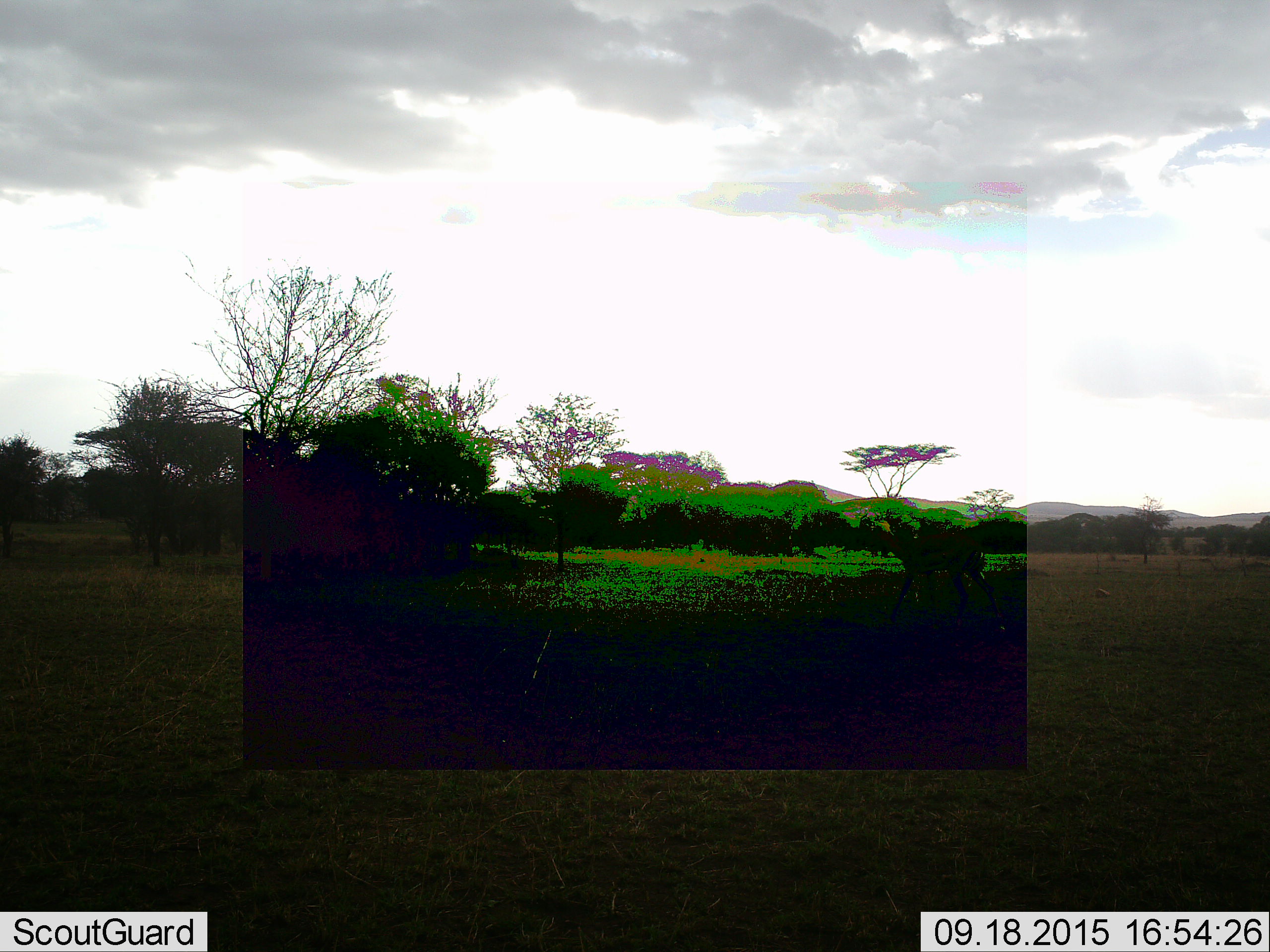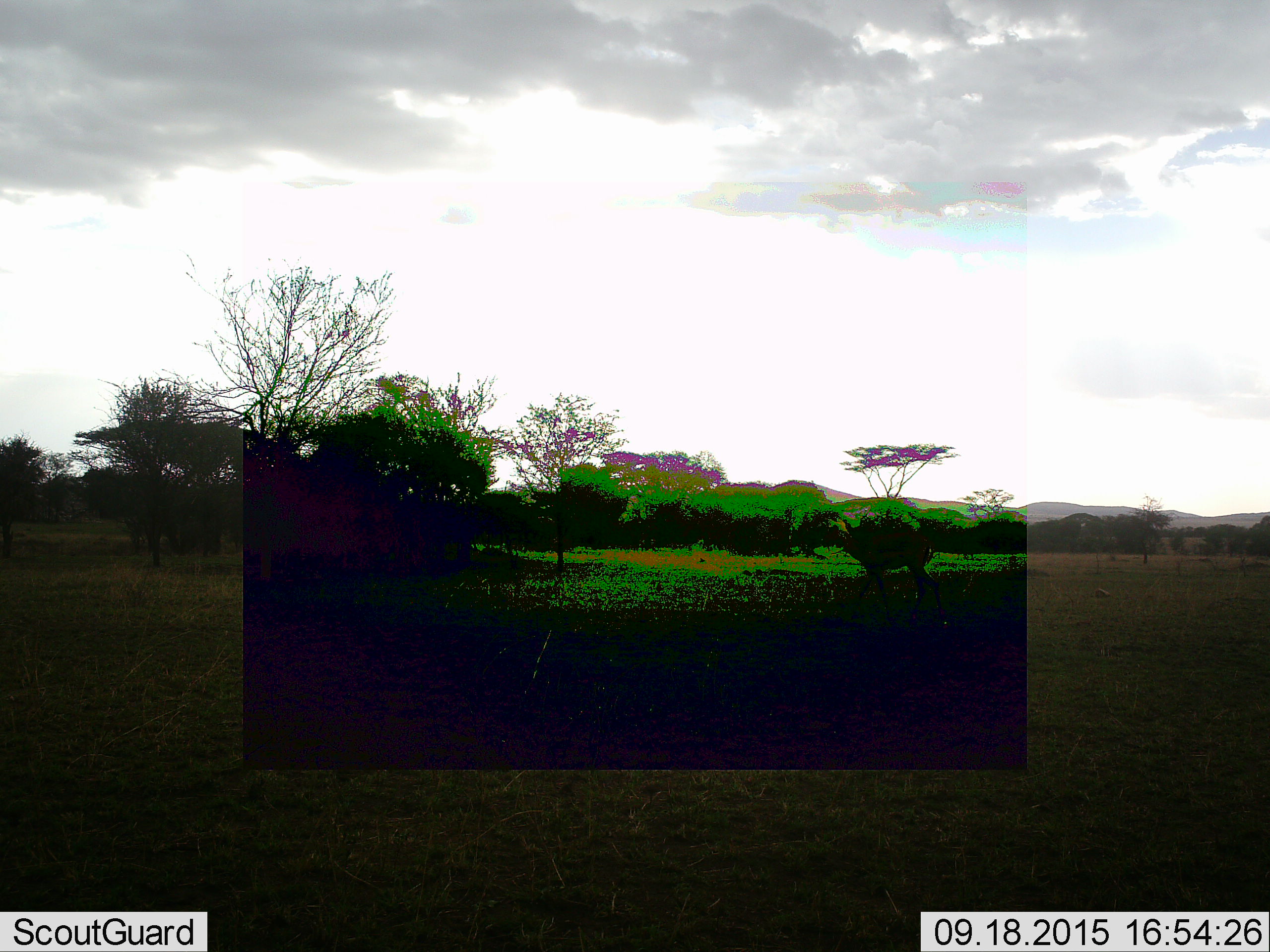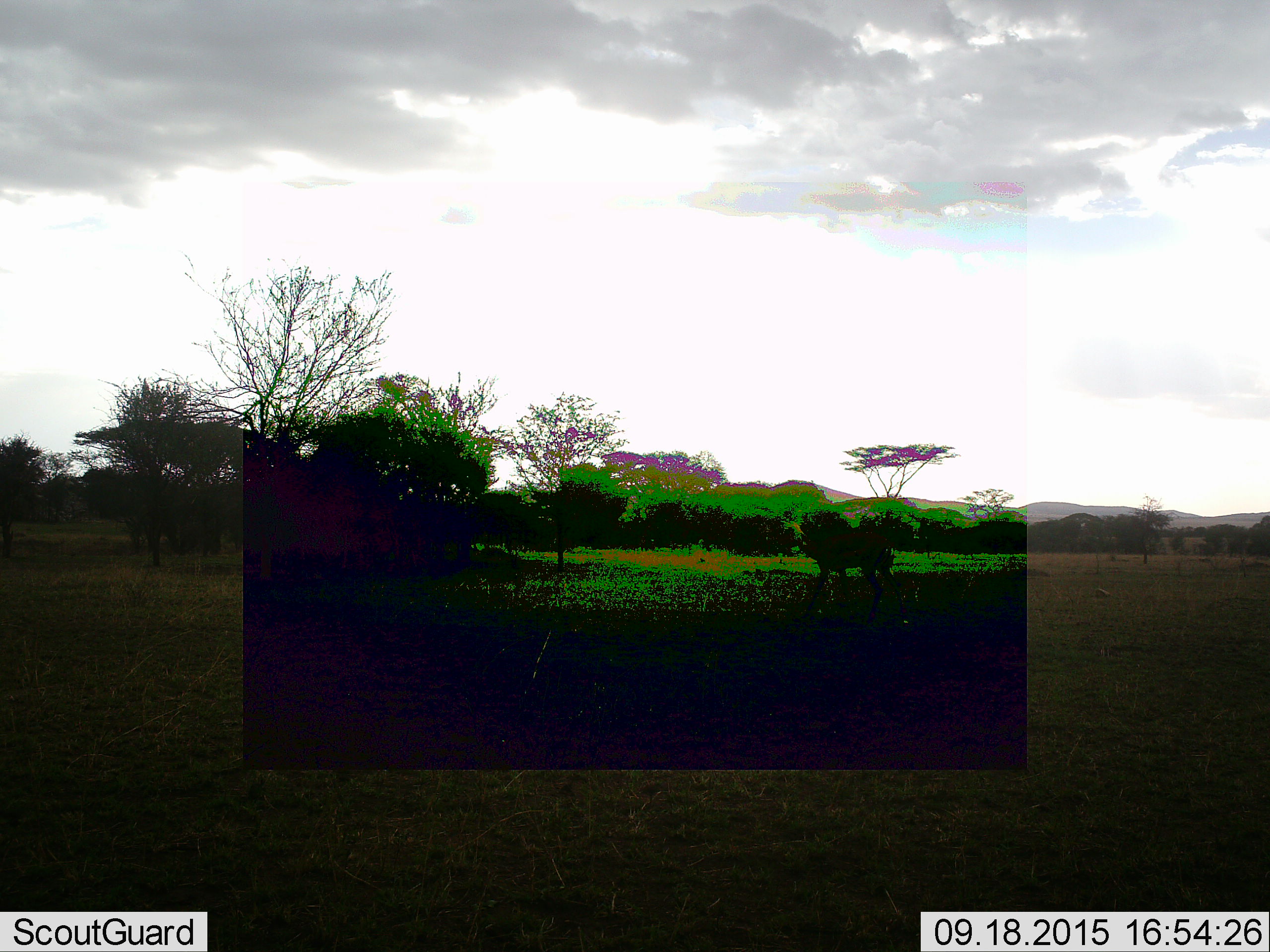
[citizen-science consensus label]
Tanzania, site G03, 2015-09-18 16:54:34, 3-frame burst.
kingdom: Animalia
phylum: Chordata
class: Mammalia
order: Artiodactyla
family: Bovidae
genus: Eudorcas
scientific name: Eudorcas thomsonii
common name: thomson's gazelle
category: gazellethomsons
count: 1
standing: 0%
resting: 0%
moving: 100%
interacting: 0%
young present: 0%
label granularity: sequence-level